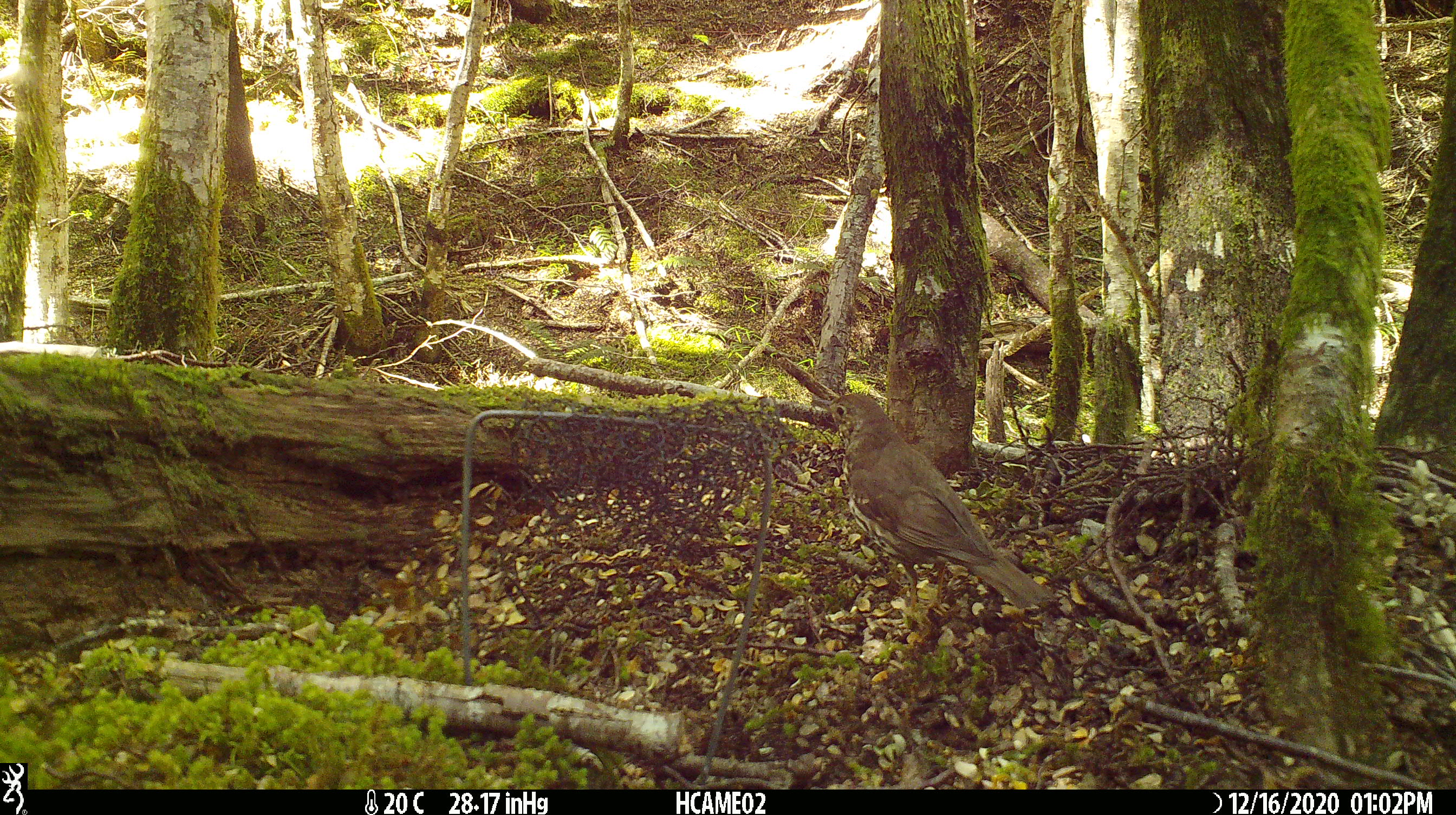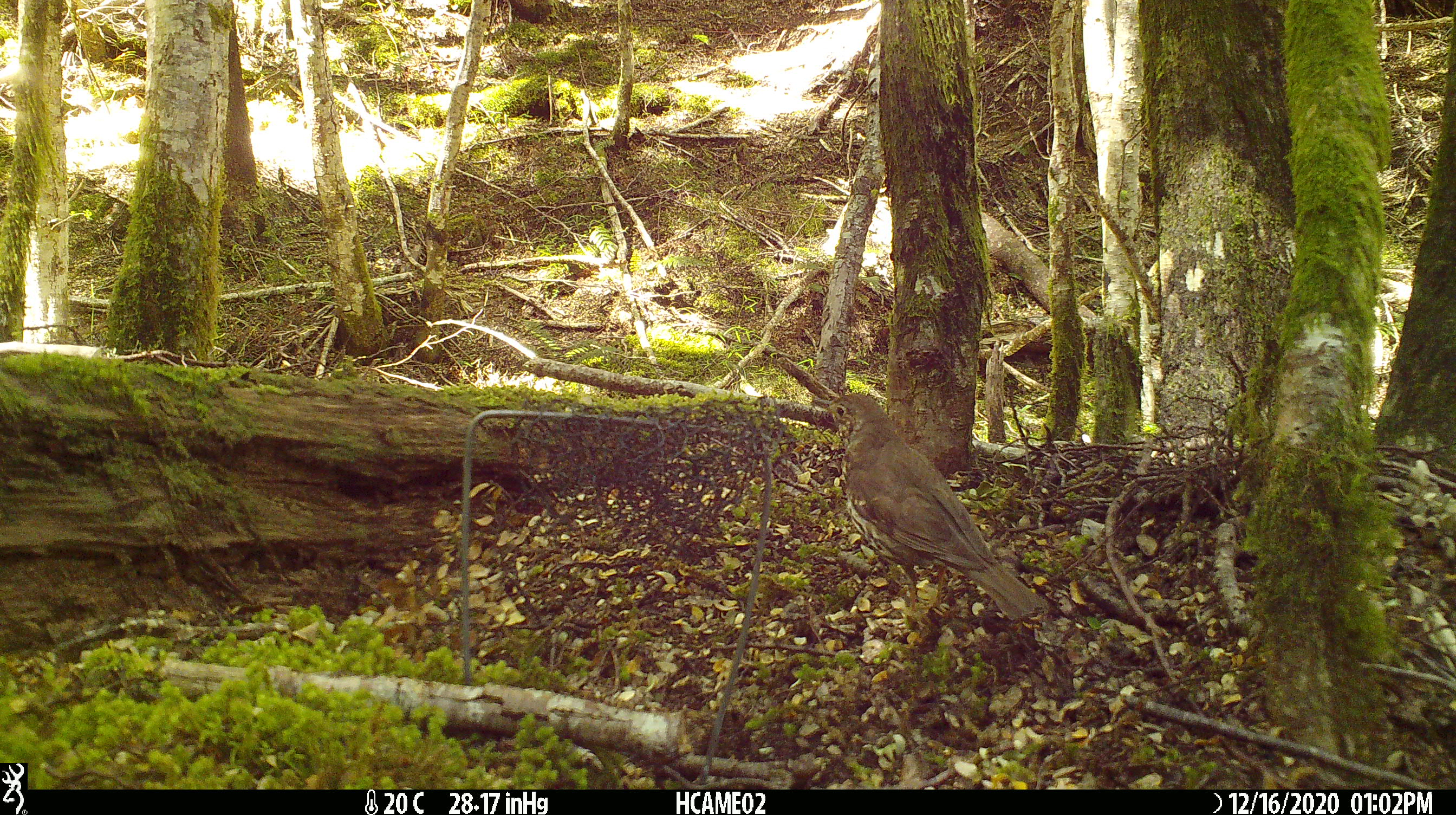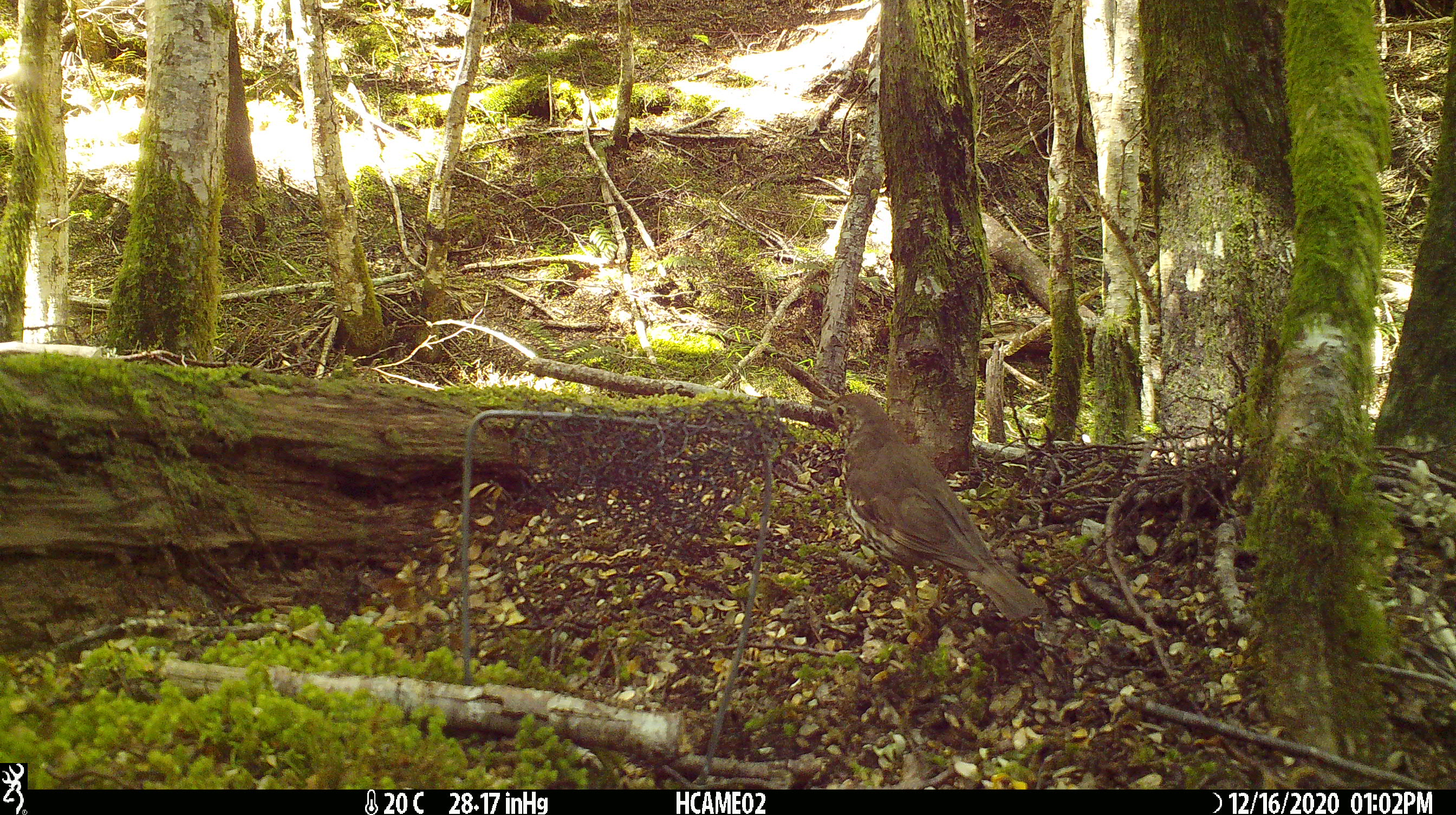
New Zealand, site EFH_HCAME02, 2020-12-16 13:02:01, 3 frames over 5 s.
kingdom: Animalia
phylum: Chordata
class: Aves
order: Passeriformes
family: Turdidae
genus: Turdus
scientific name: Turdus philomelos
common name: song thrush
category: thrush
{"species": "thrush (song thrush) (Turdus philomelos)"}